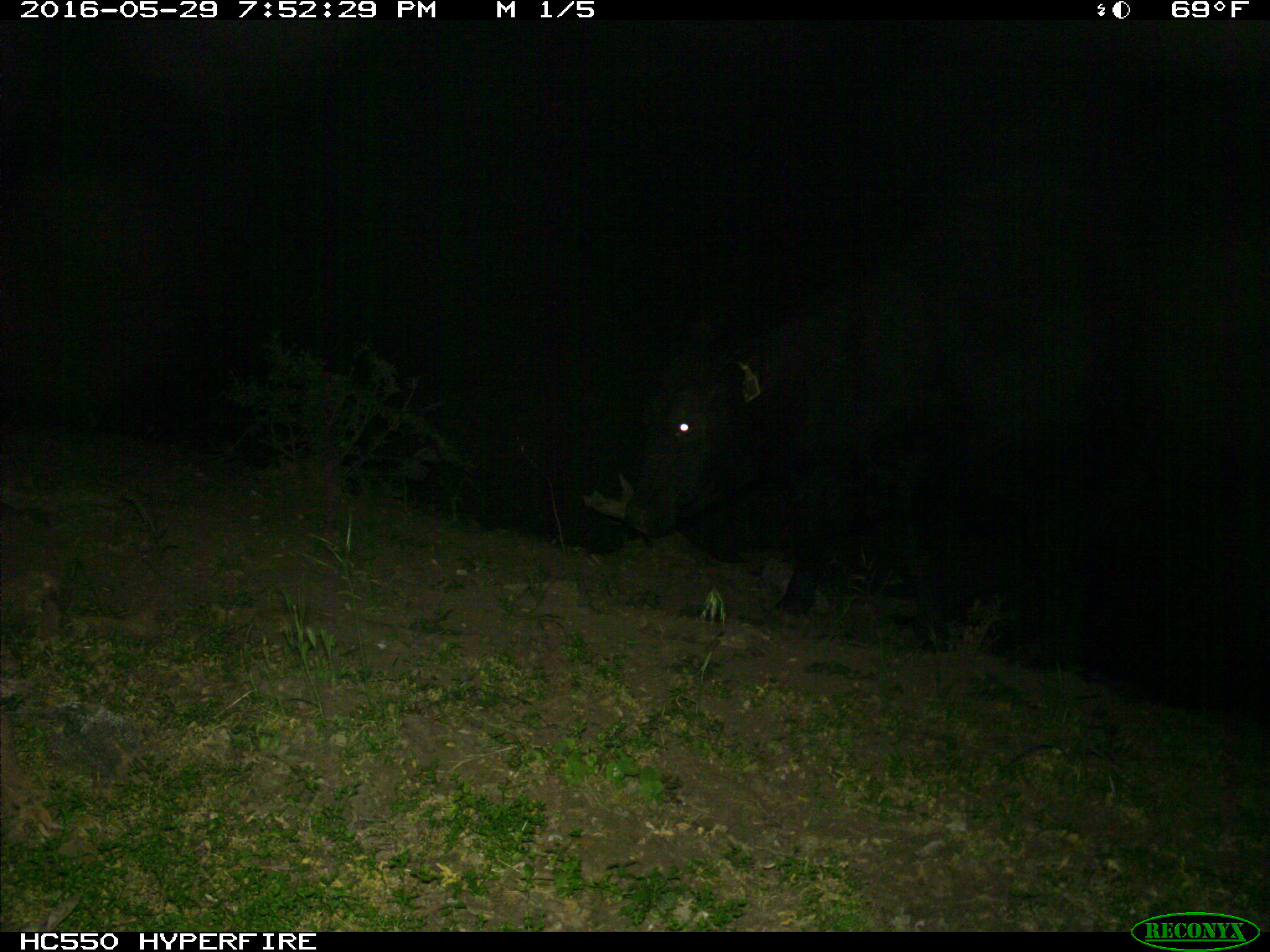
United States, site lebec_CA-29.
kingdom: Animalia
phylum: Chordata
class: Mammalia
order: Artiodactyla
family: Bovidae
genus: Bos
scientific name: Bos taurus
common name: domestic cow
Bos taurus (domestic cow).